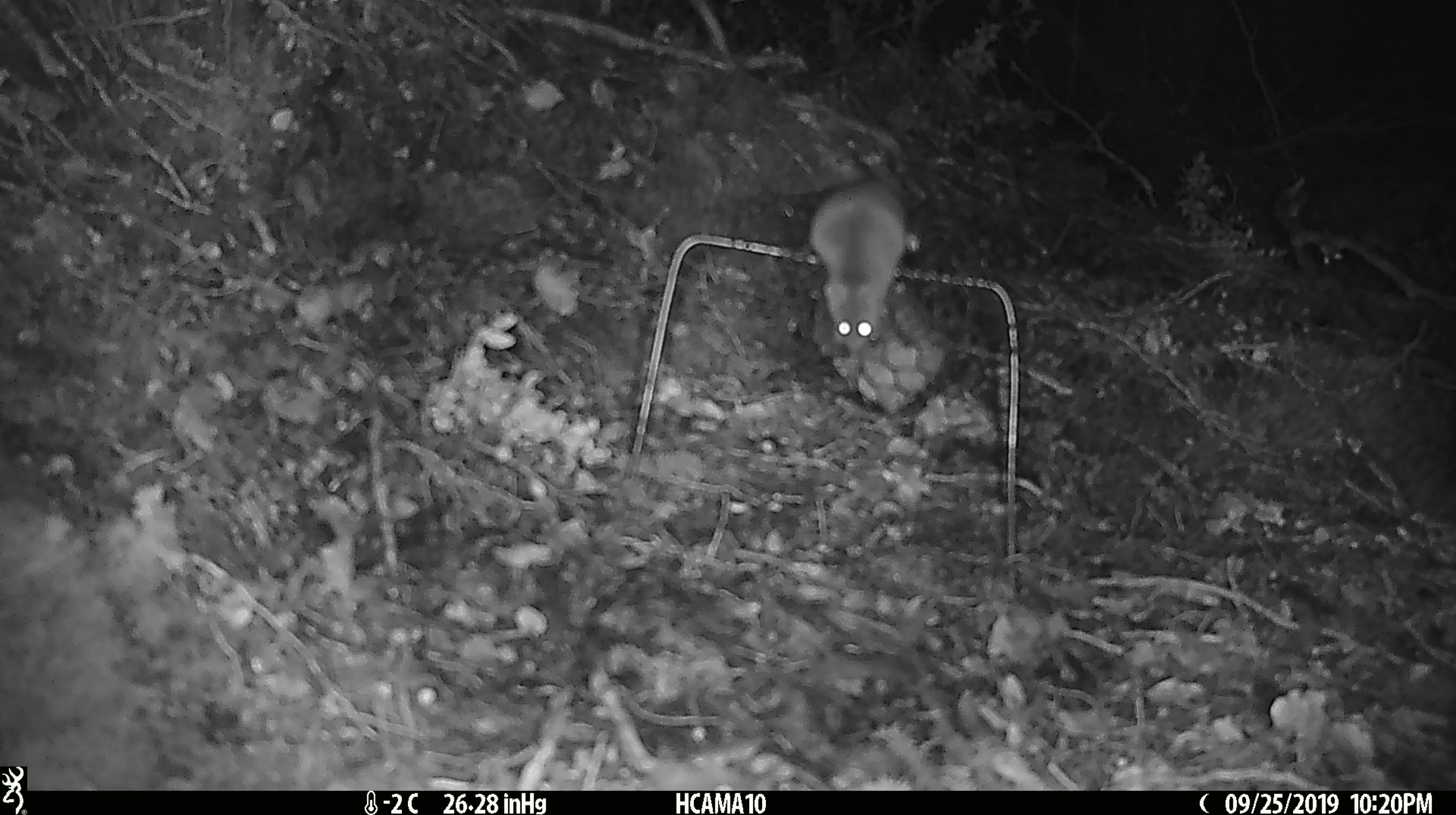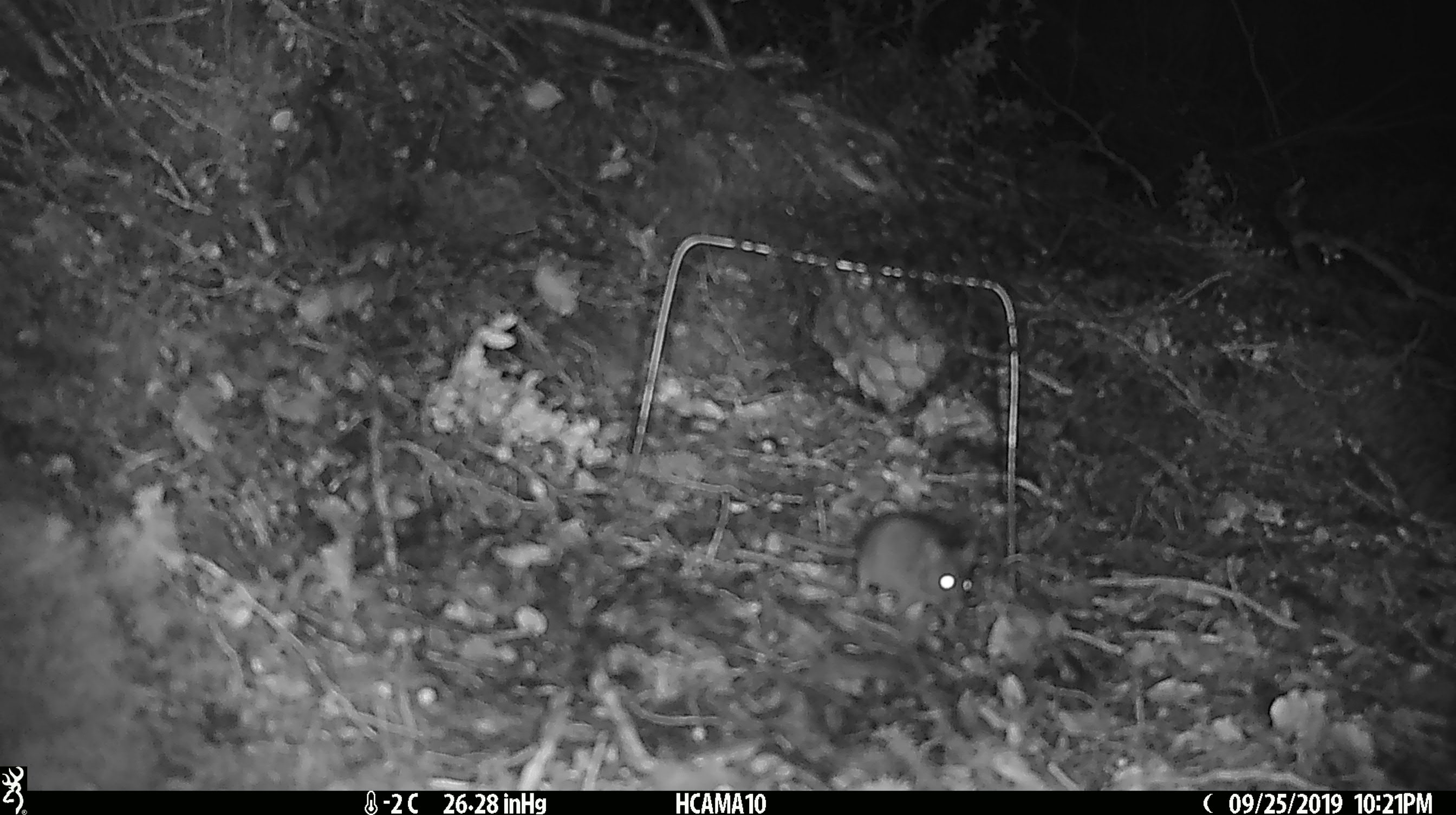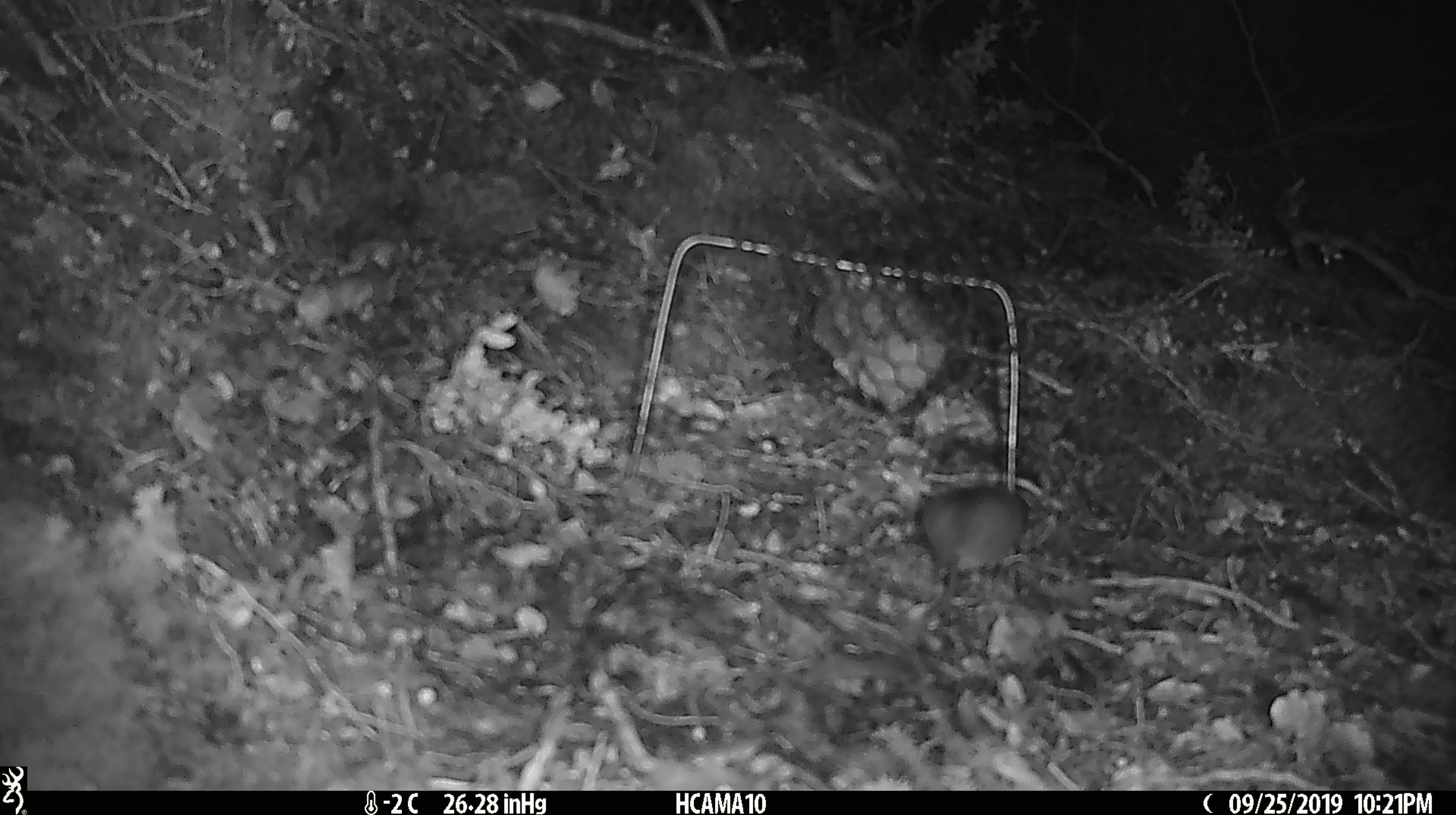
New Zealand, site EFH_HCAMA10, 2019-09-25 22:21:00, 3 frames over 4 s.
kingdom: Animalia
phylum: Chordata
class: Mammalia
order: Rodentia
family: Muridae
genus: Mus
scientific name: Mus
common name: mouse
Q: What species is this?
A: Mouse (Mus).